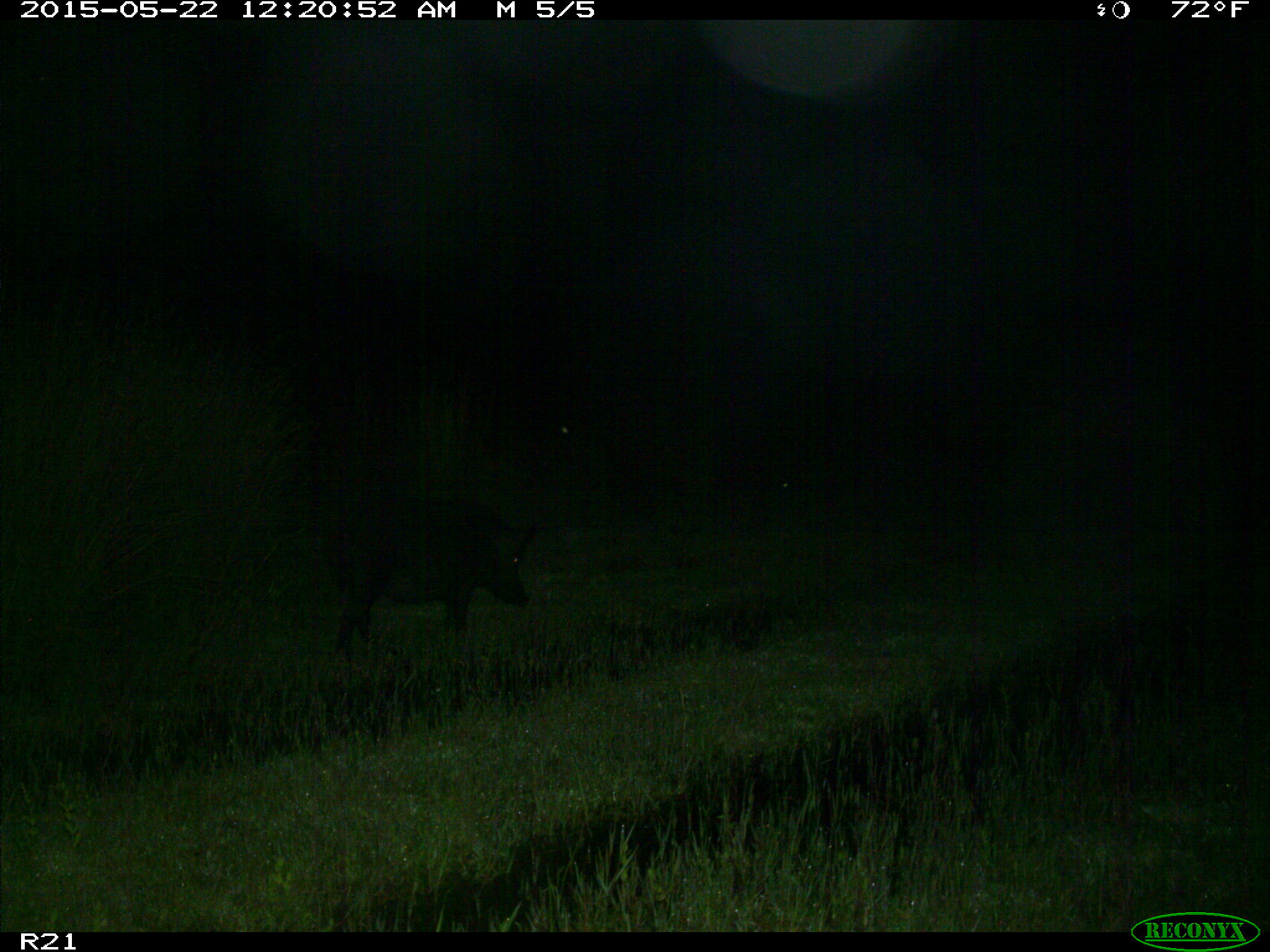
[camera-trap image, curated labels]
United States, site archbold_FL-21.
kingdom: Animalia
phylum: Chordata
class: Mammalia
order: Artiodactyla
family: Suidae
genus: Sus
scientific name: Sus scrofa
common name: wild boar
Sus scrofa (wild boar).